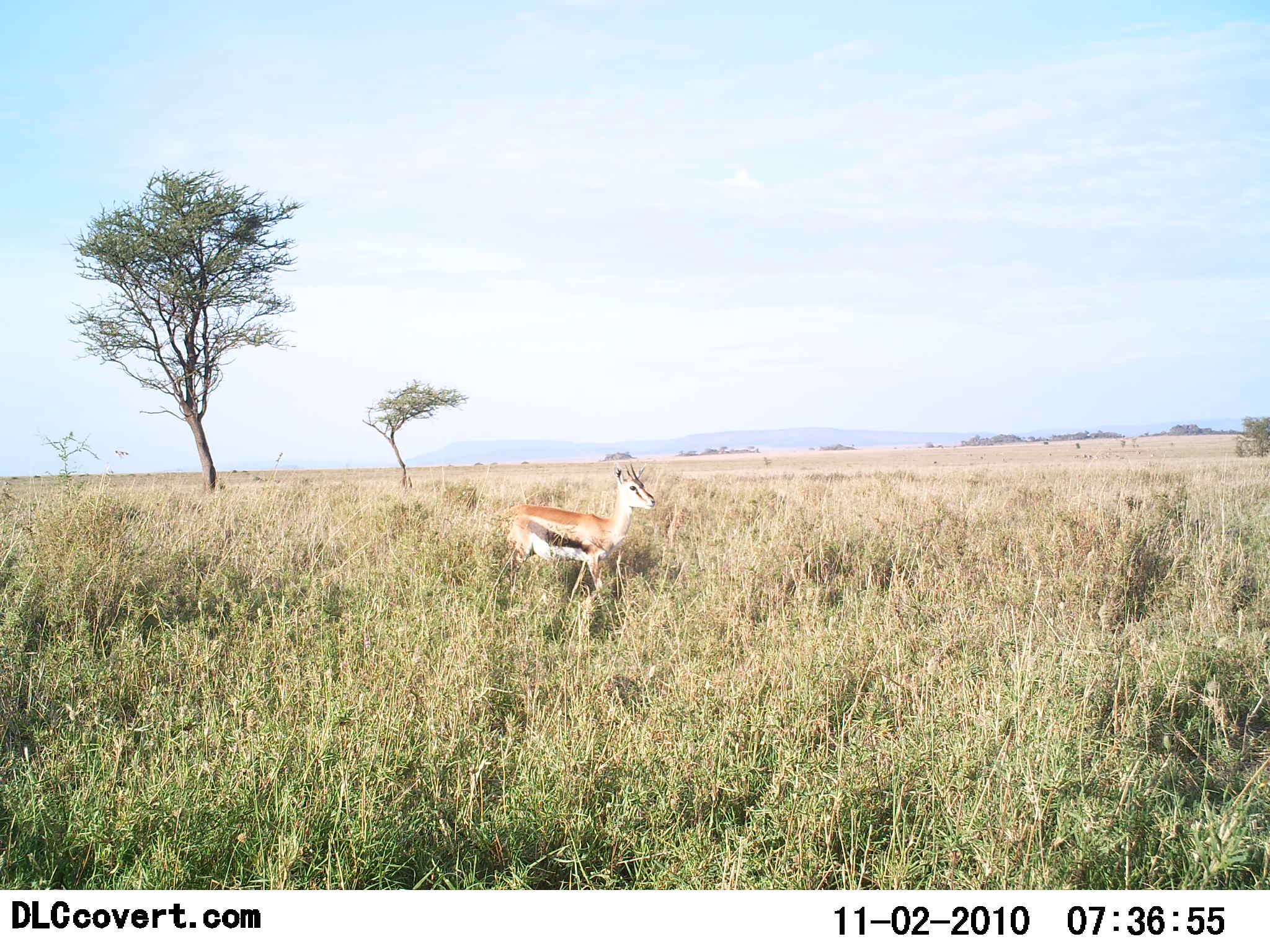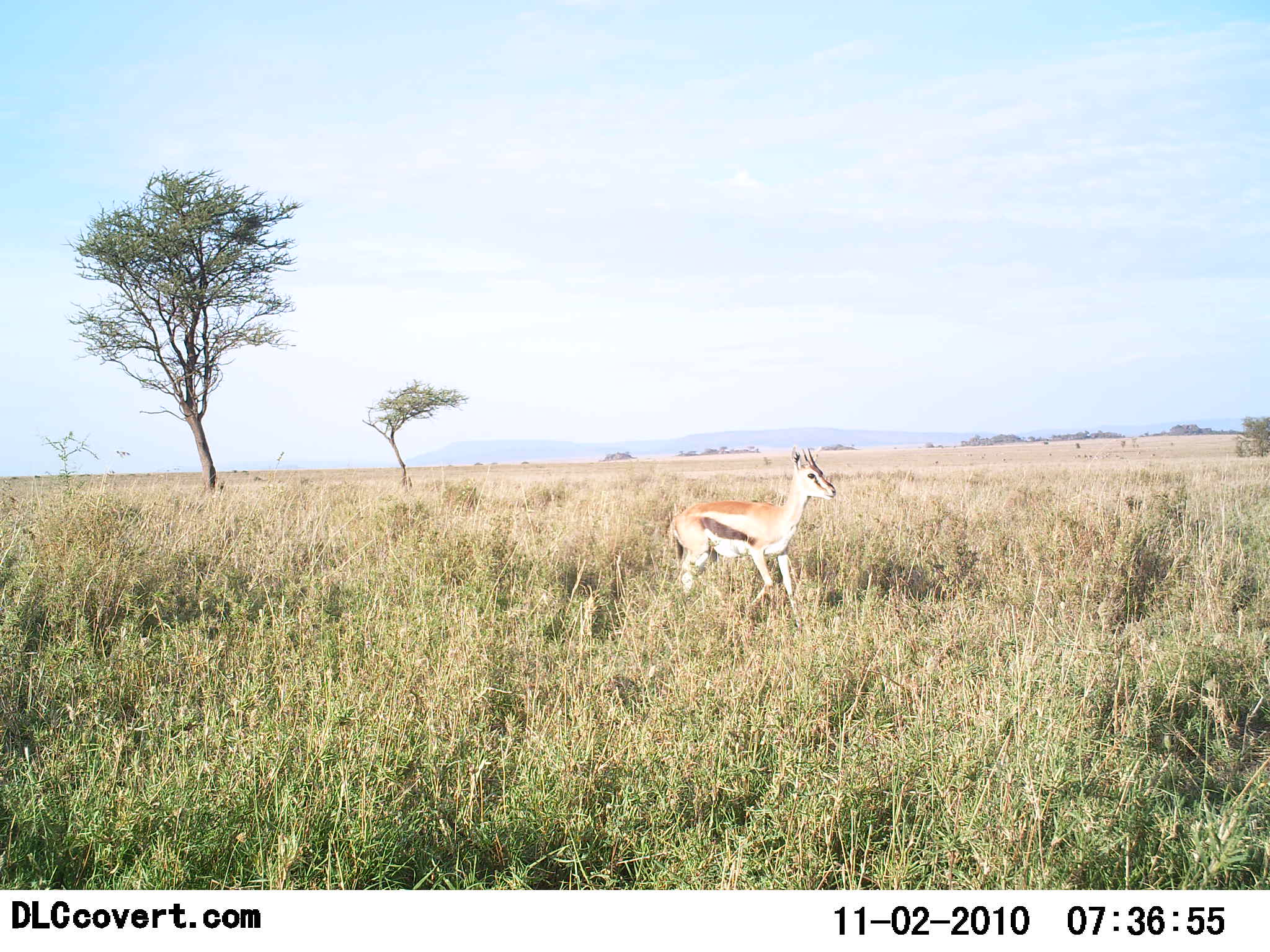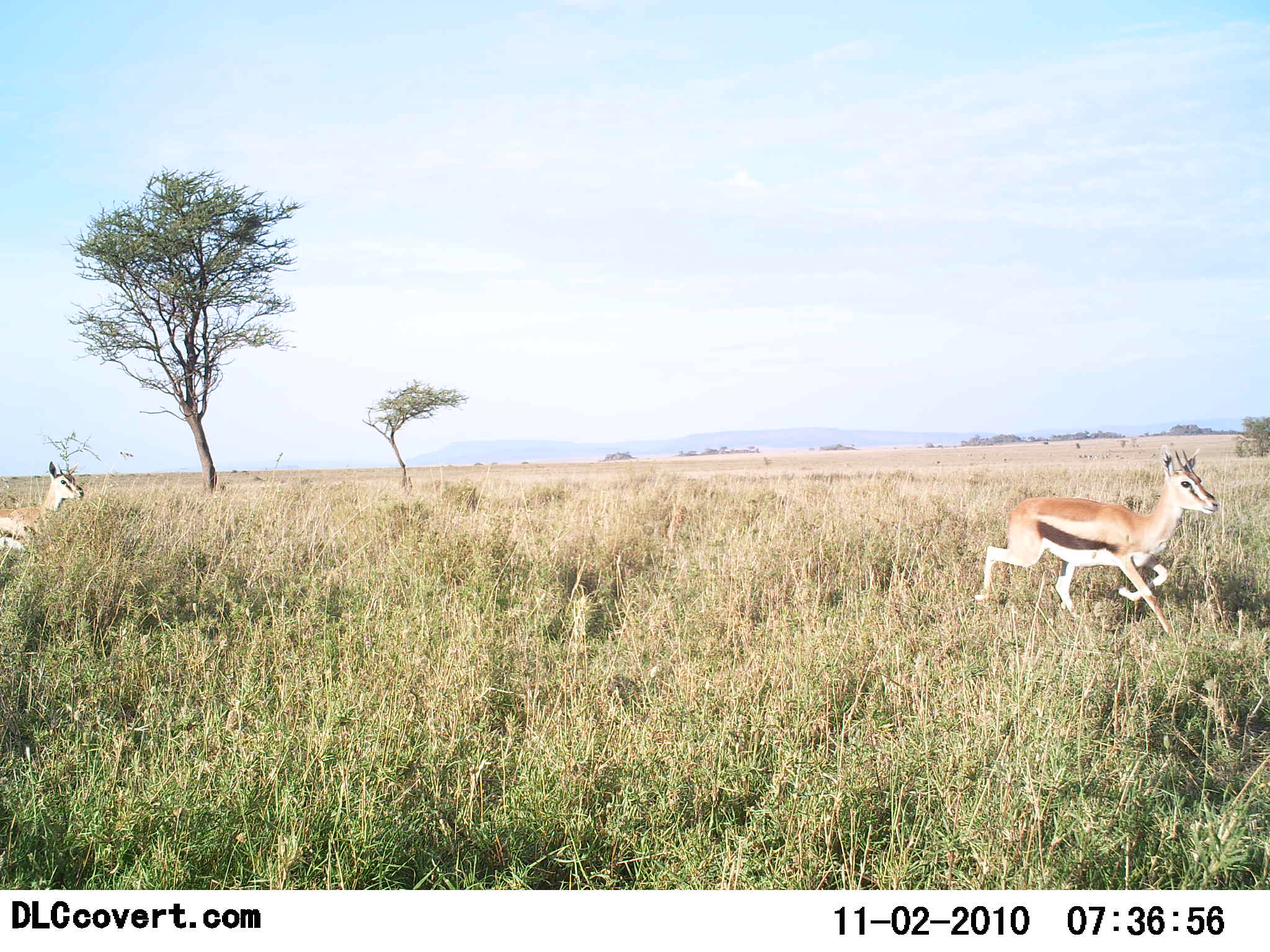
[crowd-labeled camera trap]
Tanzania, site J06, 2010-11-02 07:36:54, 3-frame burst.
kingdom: Animalia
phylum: Chordata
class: Mammalia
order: Artiodactyla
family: Bovidae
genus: Eudorcas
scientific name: Eudorcas thomsonii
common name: thomson's gazelle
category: gazellethomsons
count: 2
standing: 11%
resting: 0%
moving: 89%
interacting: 0%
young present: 0%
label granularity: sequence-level